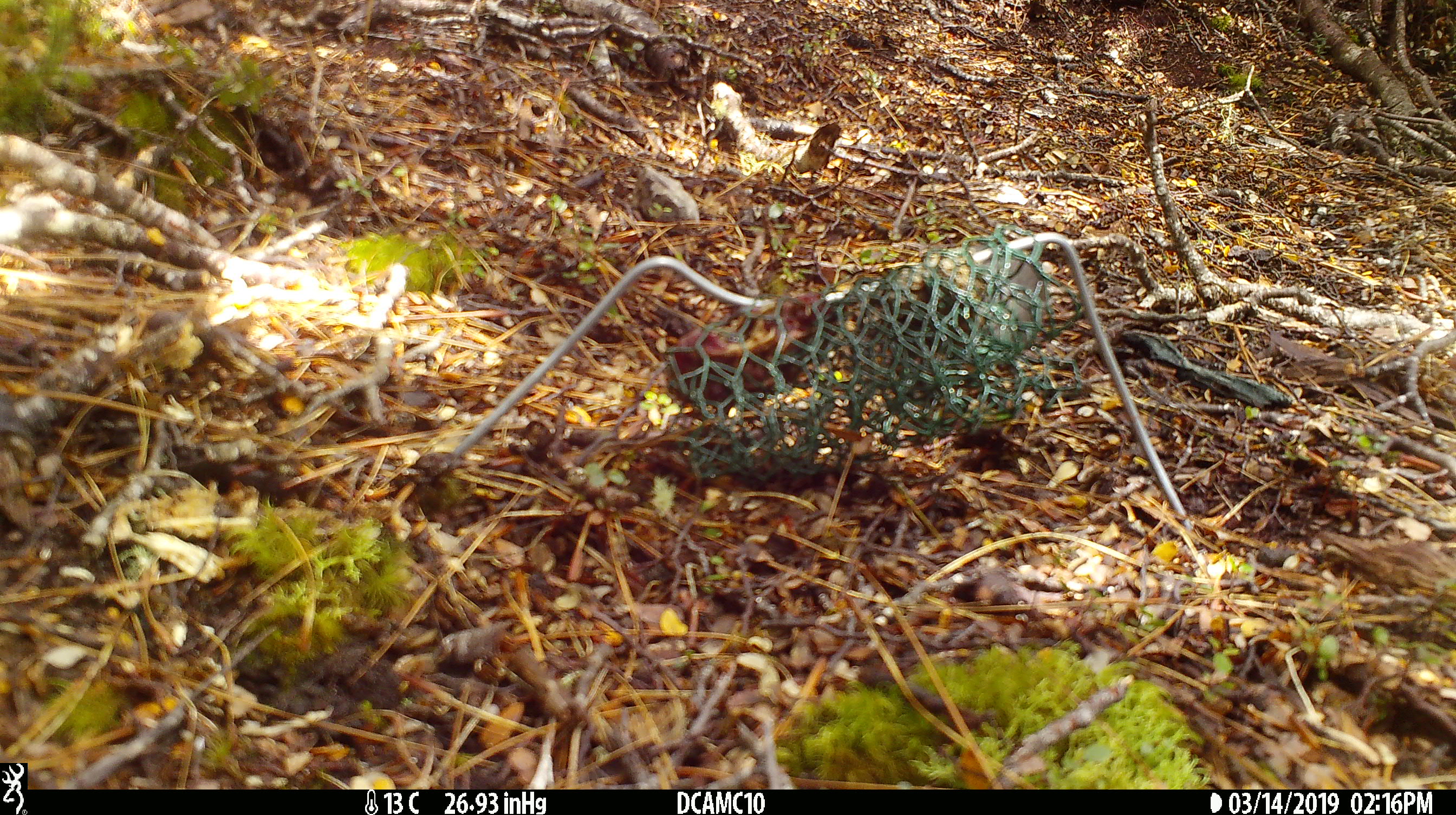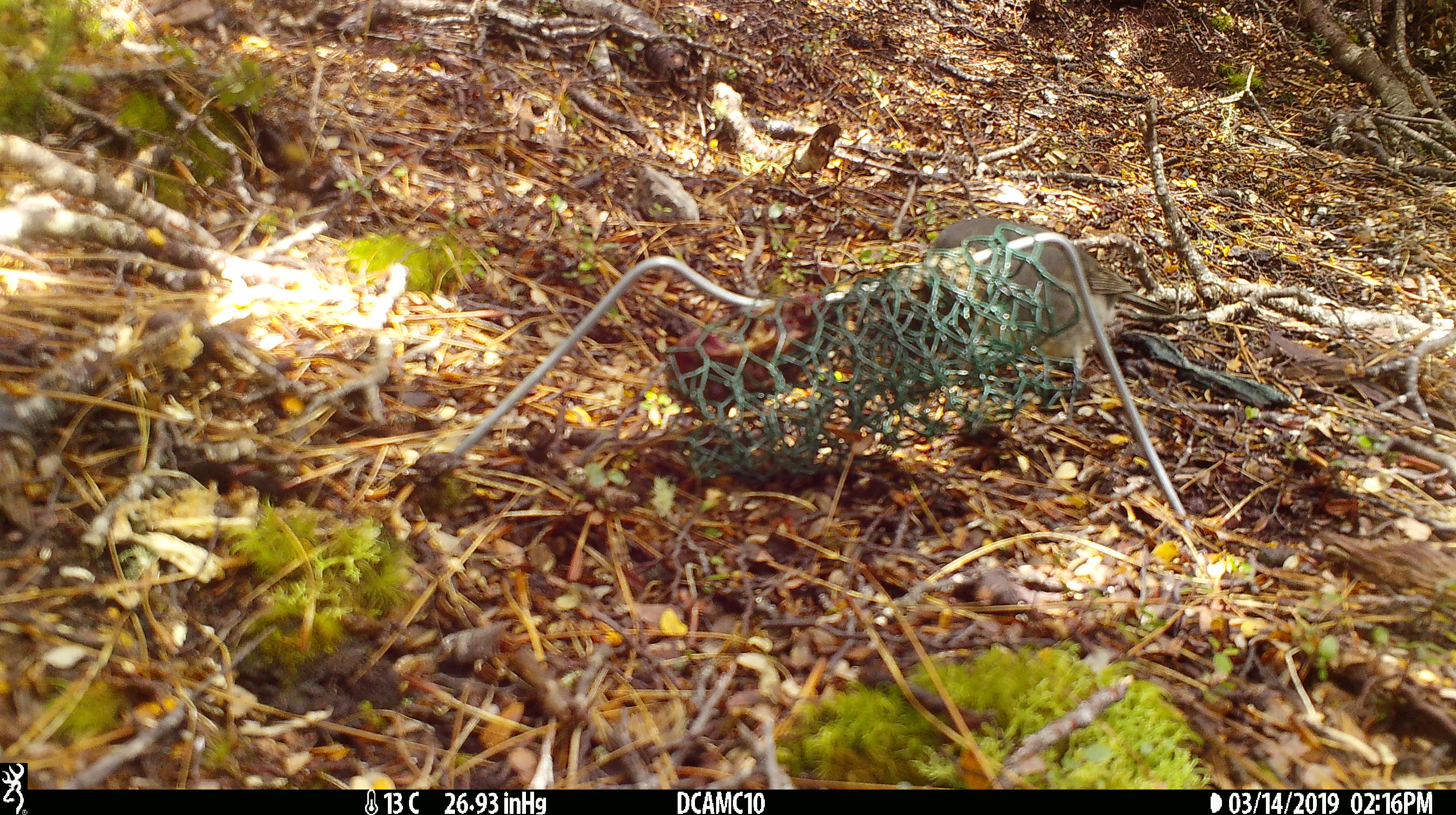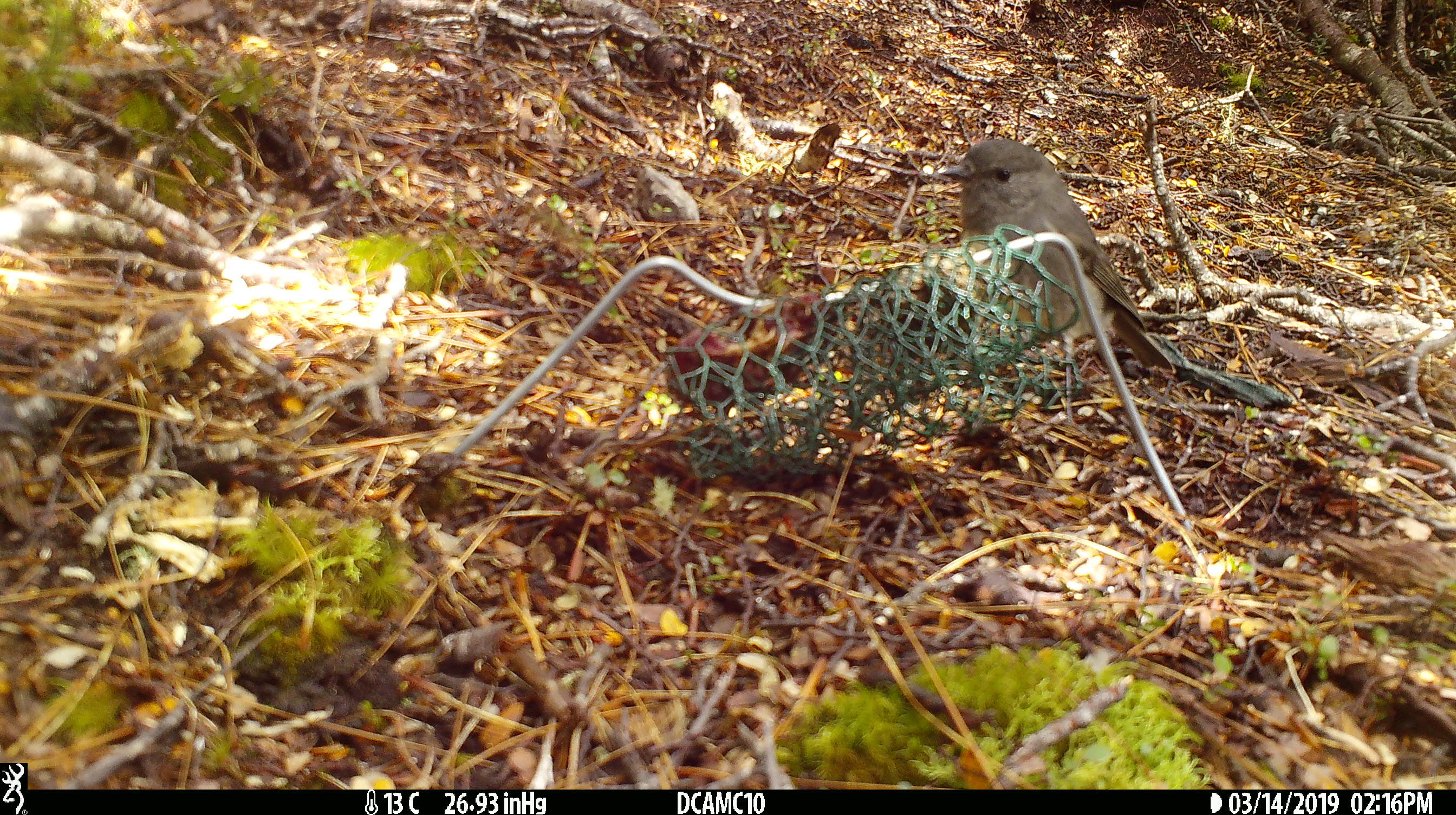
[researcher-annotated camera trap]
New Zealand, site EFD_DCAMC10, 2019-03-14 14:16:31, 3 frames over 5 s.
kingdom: Animalia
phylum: Chordata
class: Aves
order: Passeriformes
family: Petroicidae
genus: Petroica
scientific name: Petroica australis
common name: new zealand robin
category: robin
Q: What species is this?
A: Robin (new zealand robin) (Petroica australis).